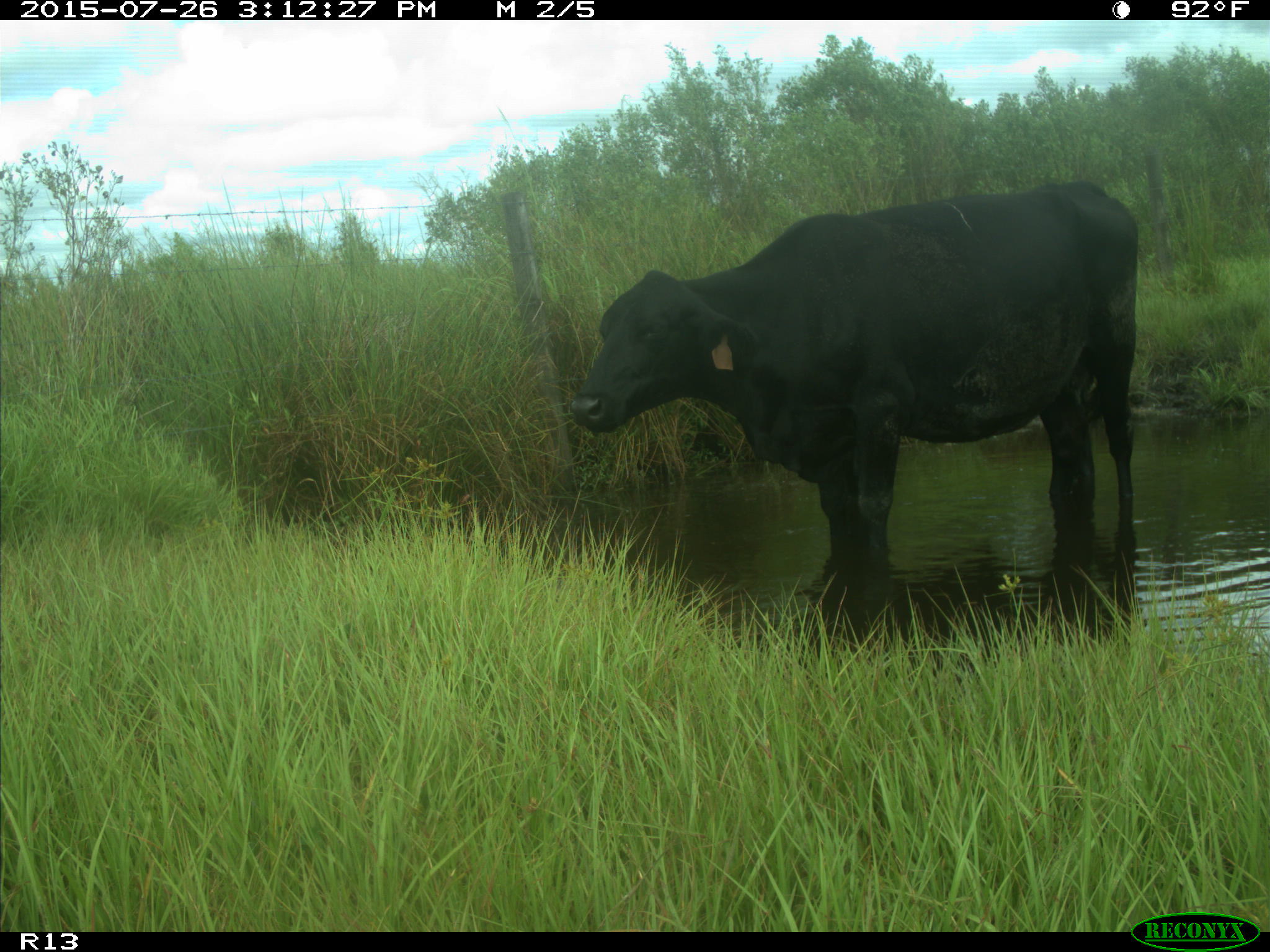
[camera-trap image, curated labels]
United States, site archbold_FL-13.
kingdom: Animalia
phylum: Chordata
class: Mammalia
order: Artiodactyla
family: Bovidae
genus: Bos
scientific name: Bos taurus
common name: domestic cow